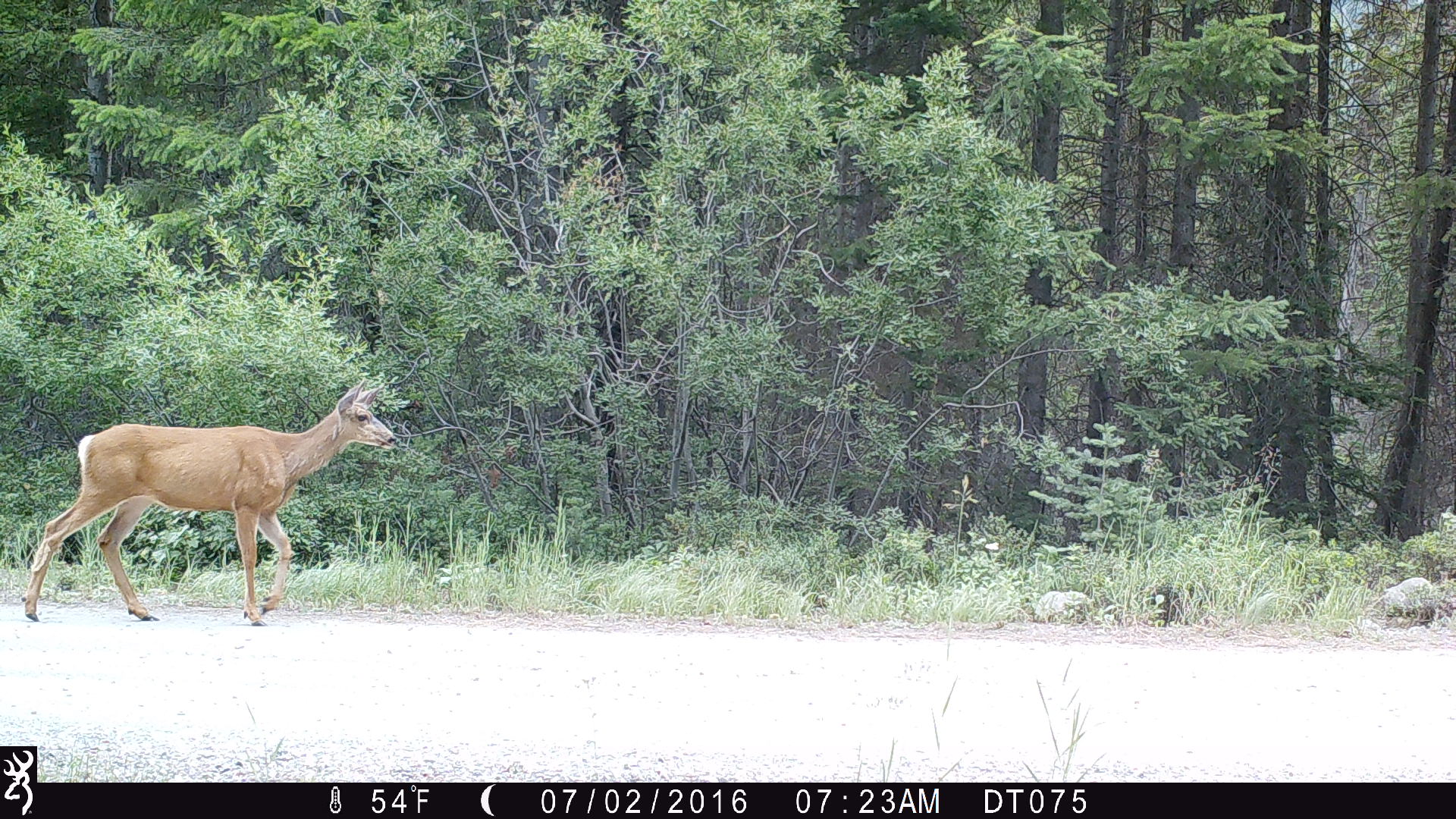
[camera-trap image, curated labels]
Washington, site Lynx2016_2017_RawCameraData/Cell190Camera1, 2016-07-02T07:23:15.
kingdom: Animalia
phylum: Chordata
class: Mammalia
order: Artiodactyla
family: Cervidae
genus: Odocoileus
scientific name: Odocoileus hemionus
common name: mule deer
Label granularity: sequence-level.